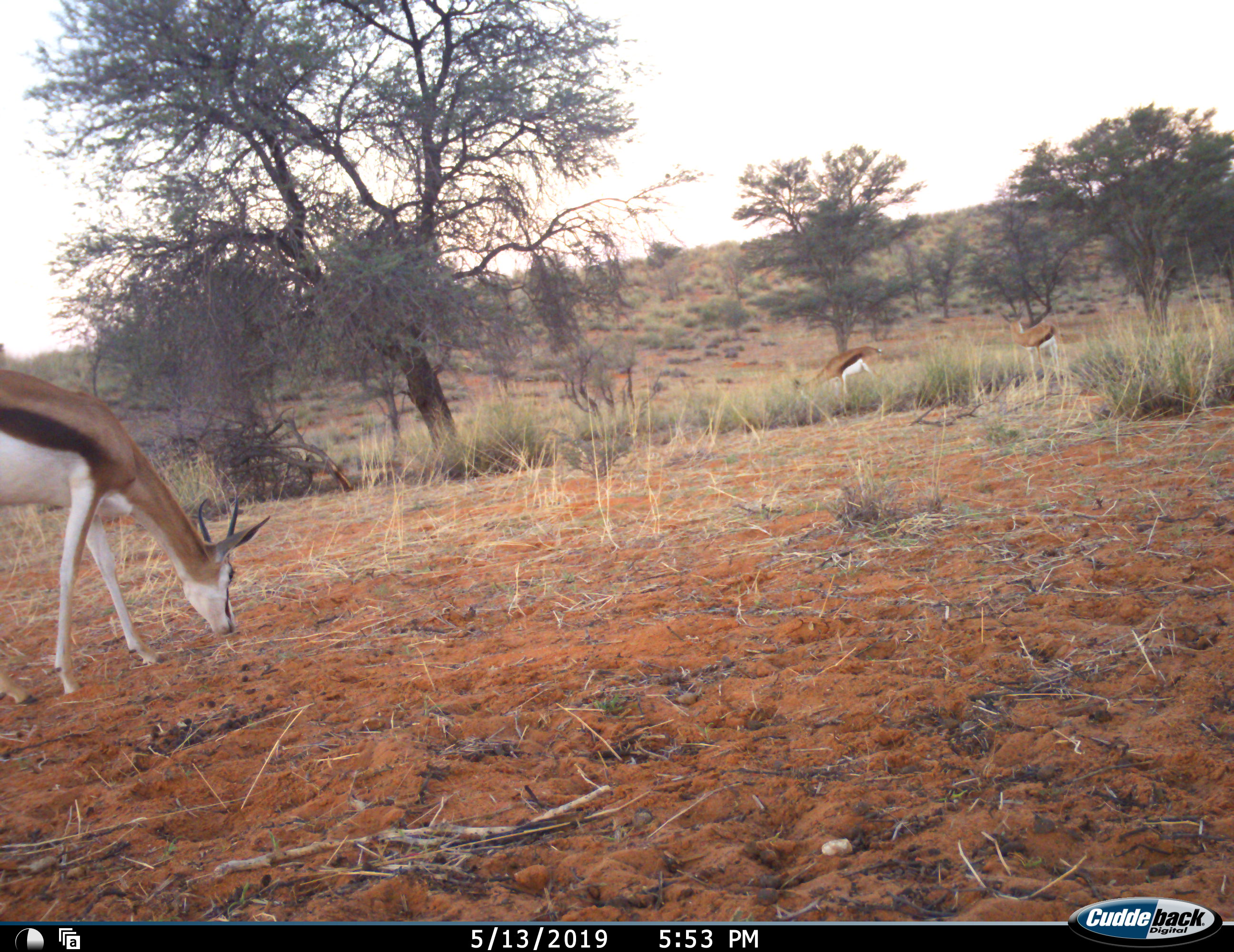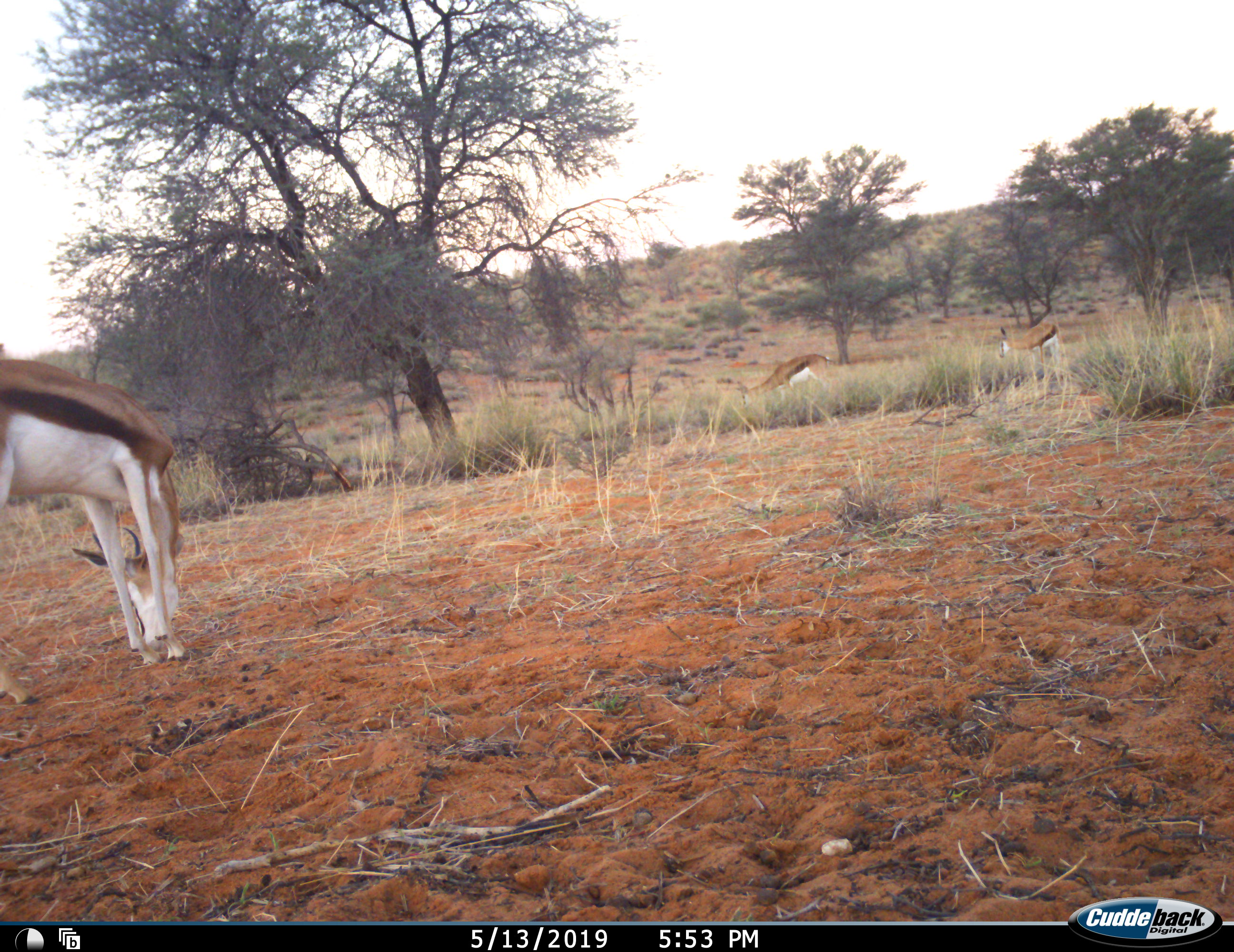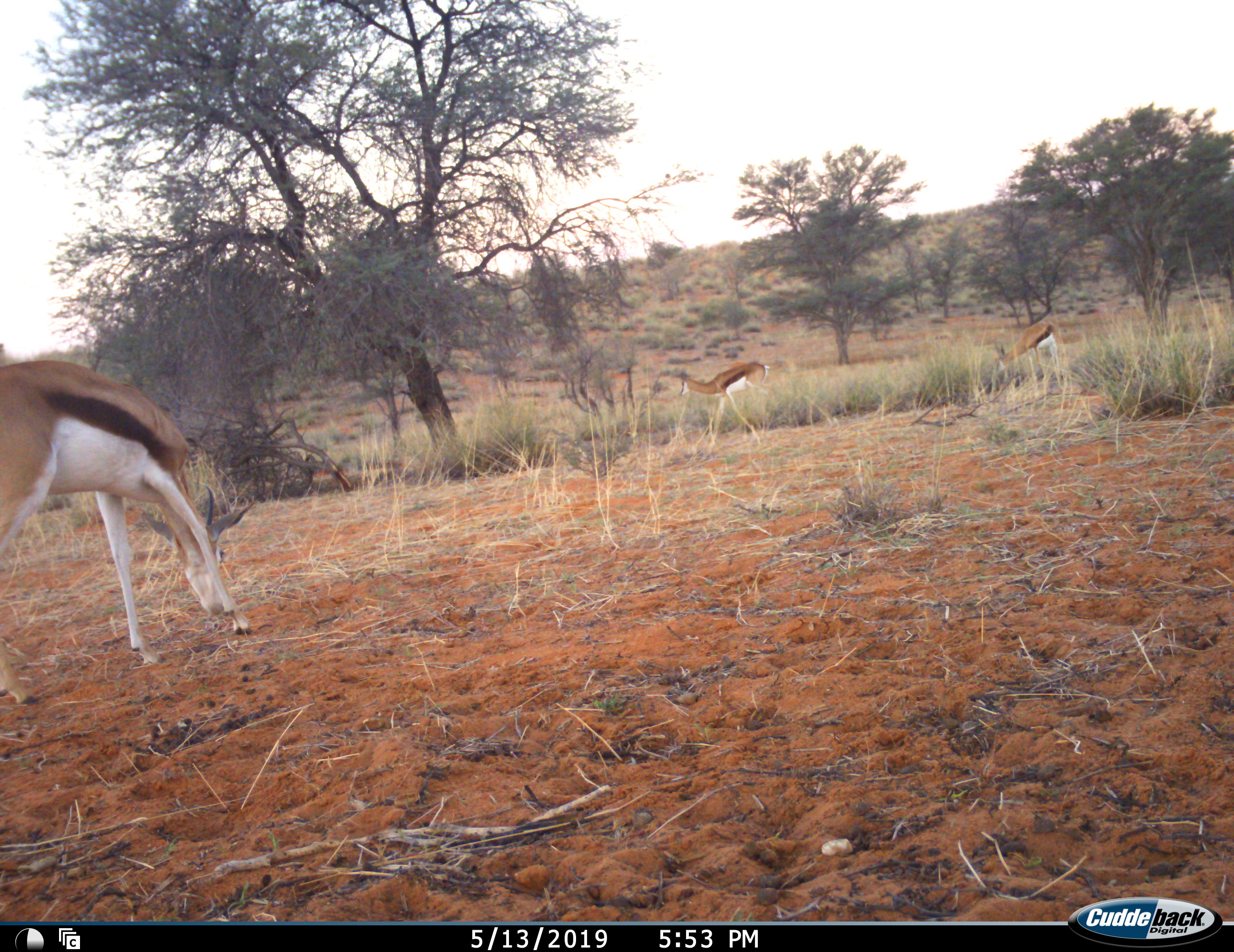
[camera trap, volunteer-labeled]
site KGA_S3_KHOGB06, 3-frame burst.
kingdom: Animalia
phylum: Chordata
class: Mammalia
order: Artiodactyla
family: Bovidae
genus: Antidorcas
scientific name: Antidorcas marsupialis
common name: springbok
Springbok (Antidorcas marsupialis), count 3. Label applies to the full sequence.